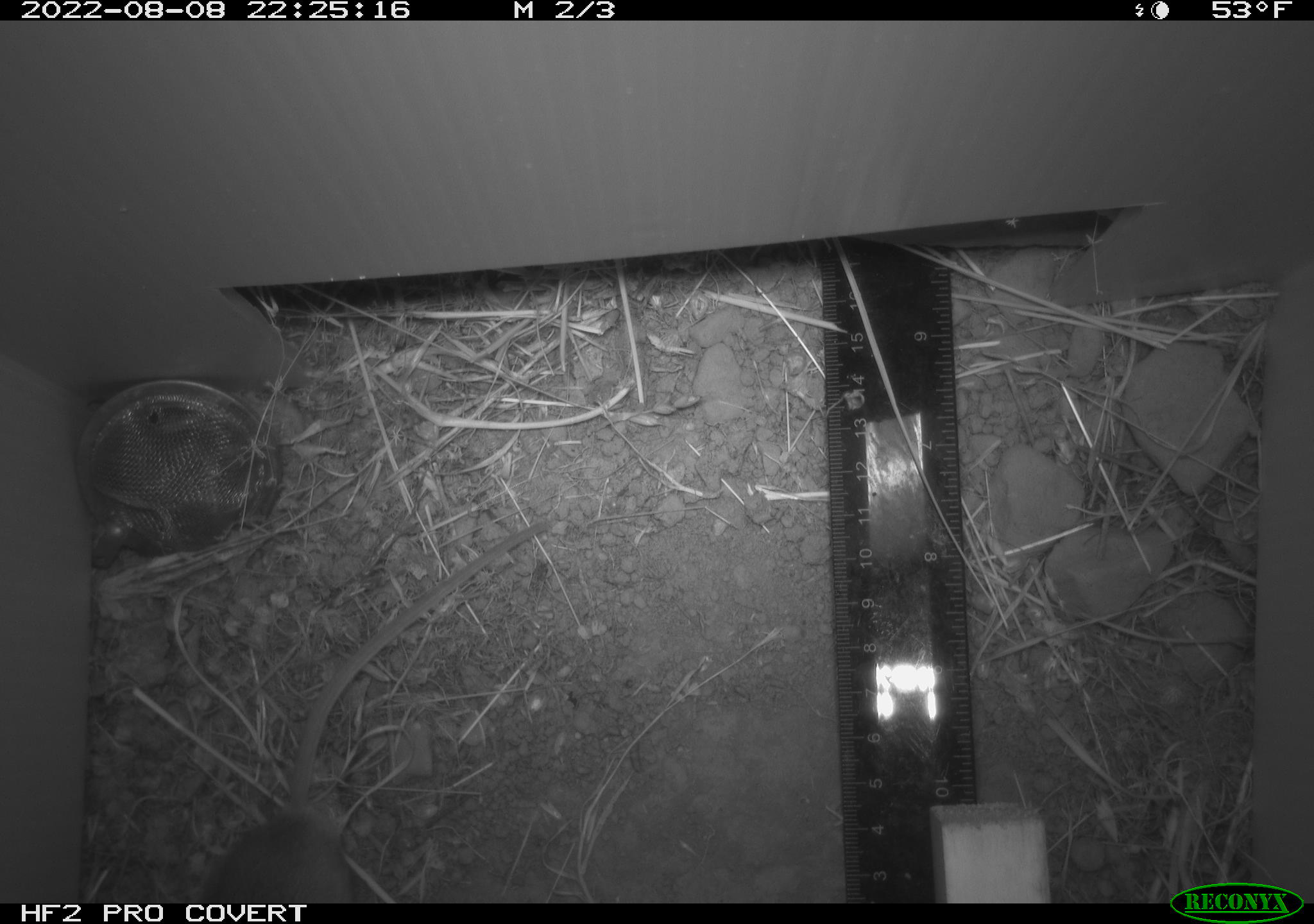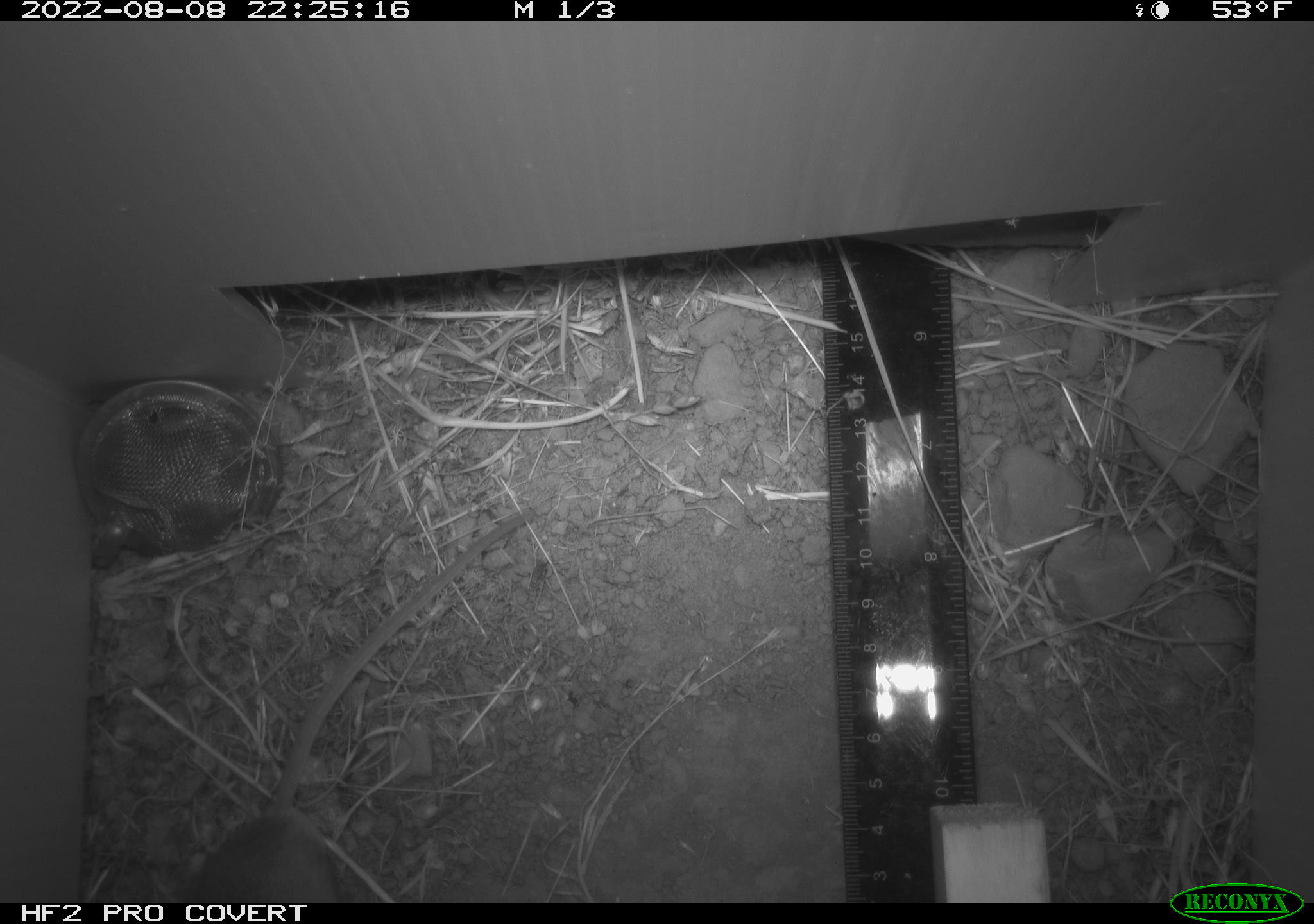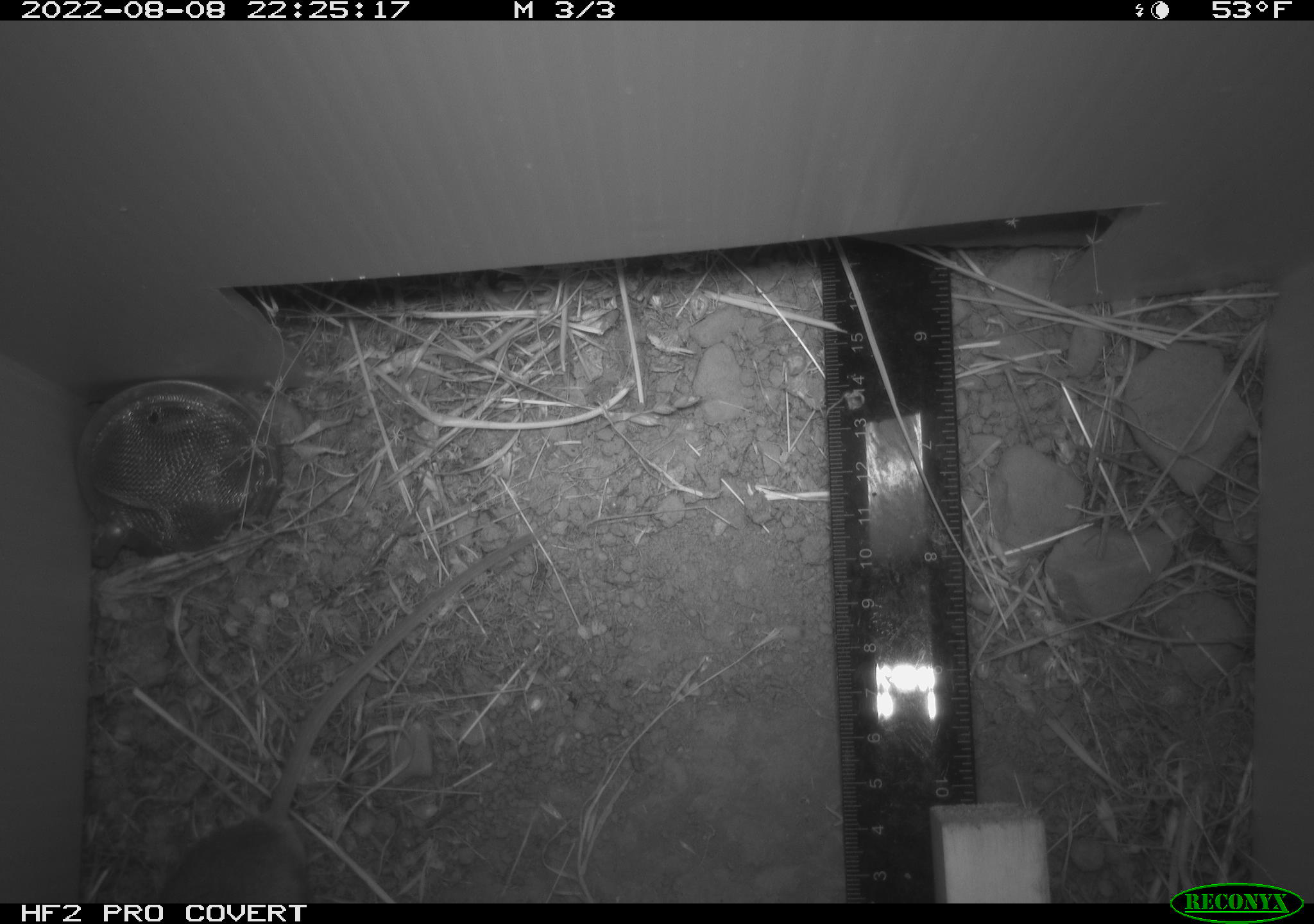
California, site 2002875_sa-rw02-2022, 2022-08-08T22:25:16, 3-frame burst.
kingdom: Animalia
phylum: Chordata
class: Mammalia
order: Rodentia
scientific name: Rodentia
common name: mouse species